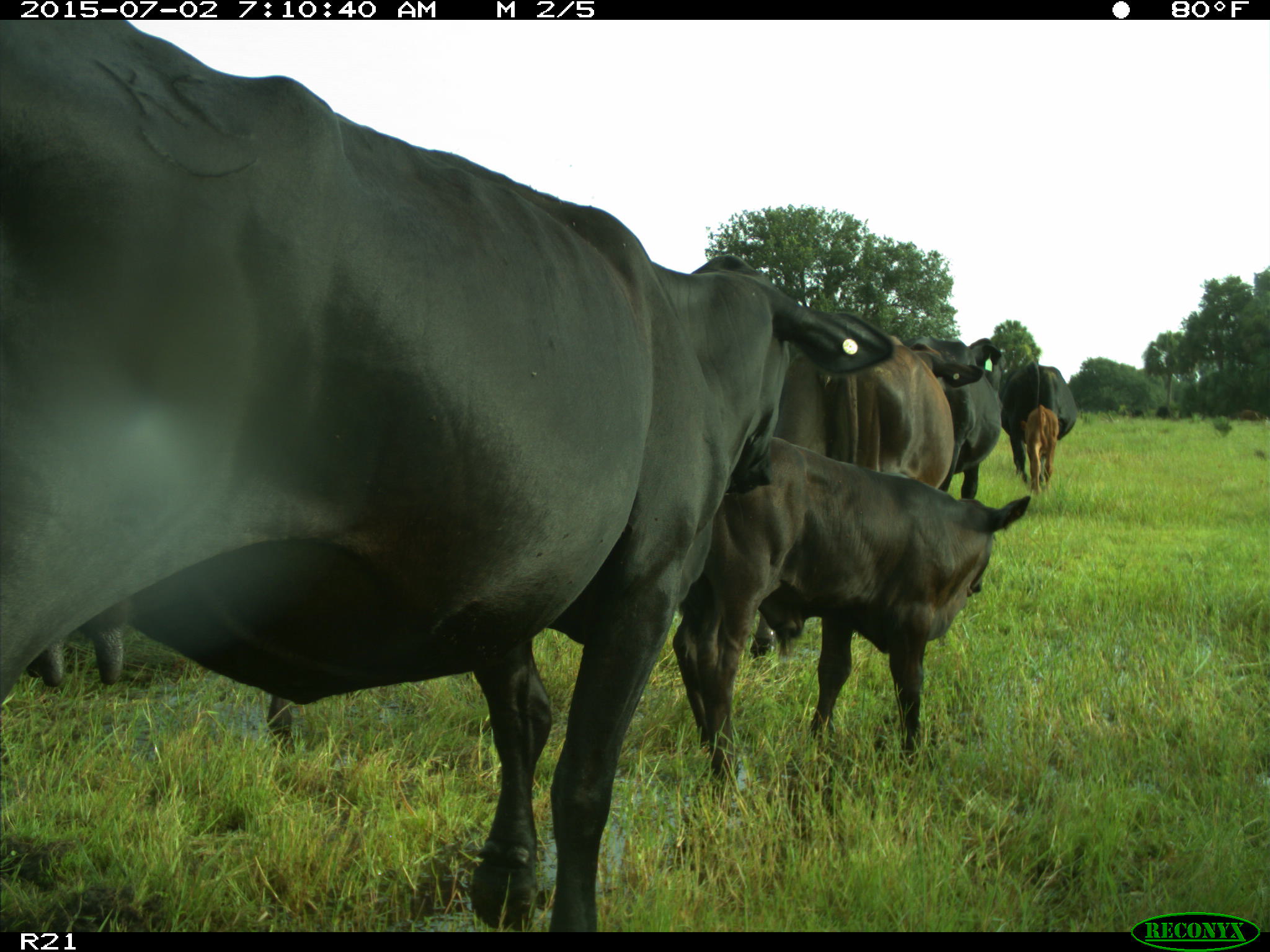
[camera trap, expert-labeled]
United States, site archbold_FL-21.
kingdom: Animalia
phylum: Chordata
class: Mammalia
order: Artiodactyla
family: Bovidae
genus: Bos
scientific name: Bos taurus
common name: domestic cow